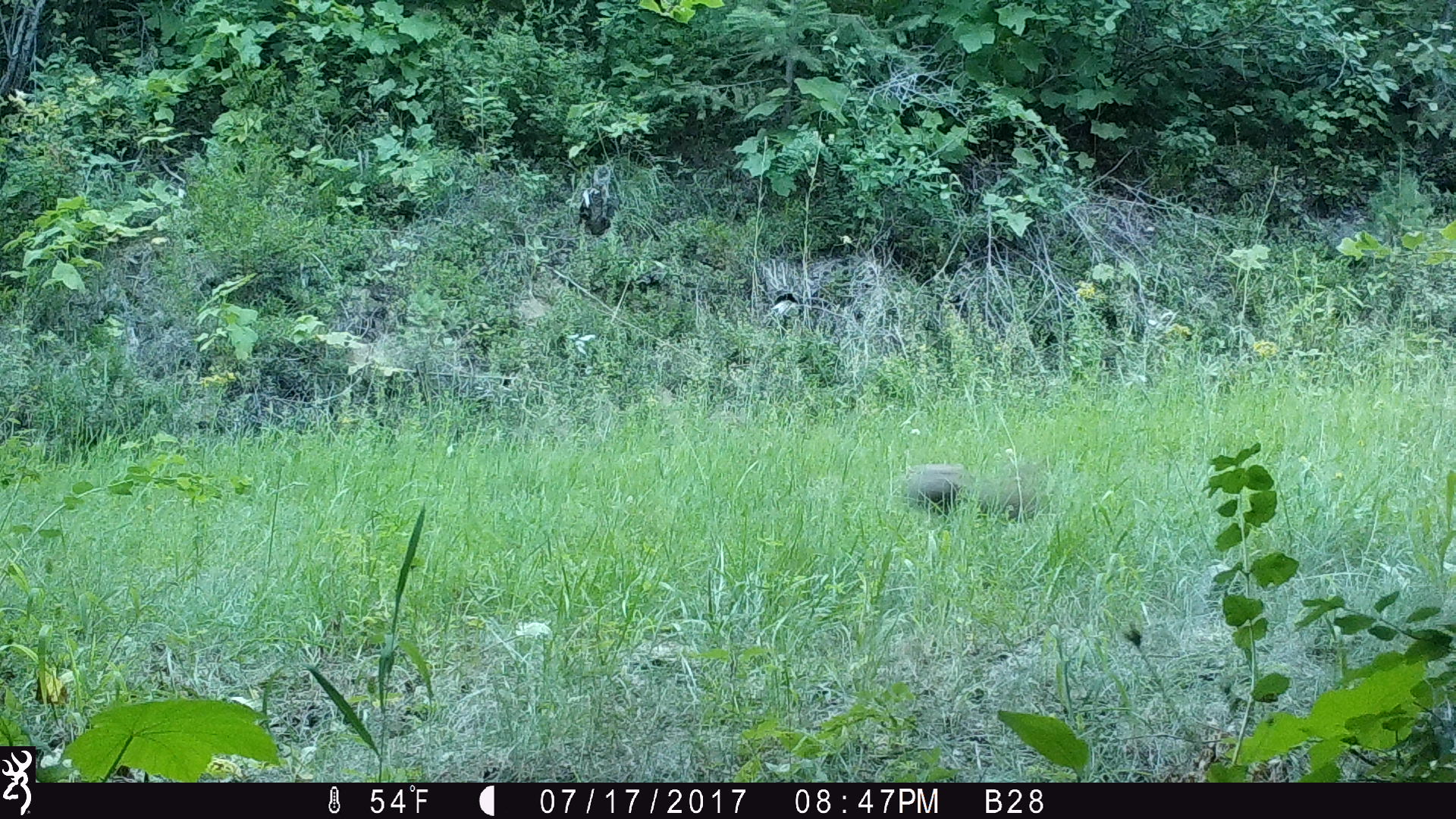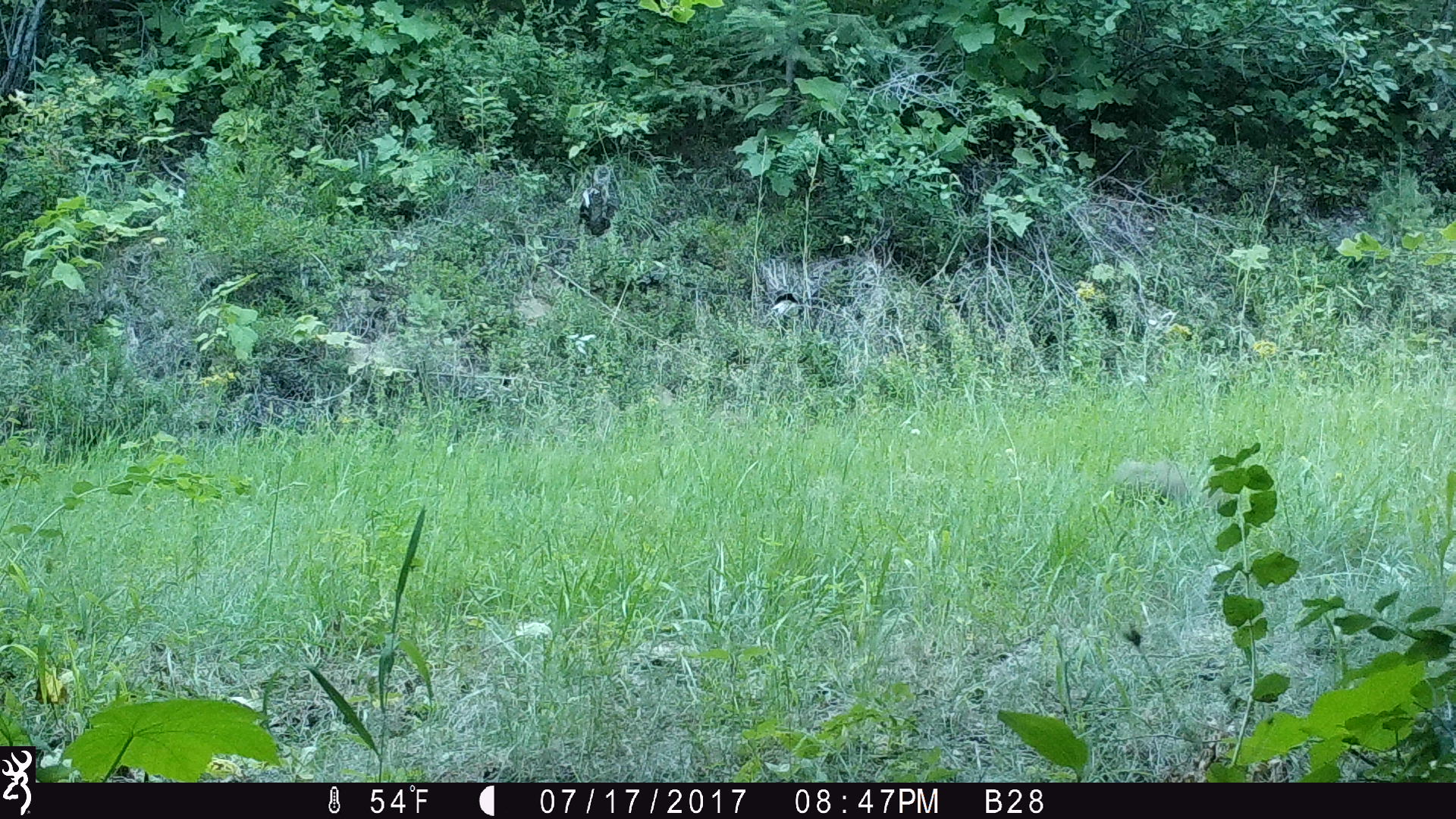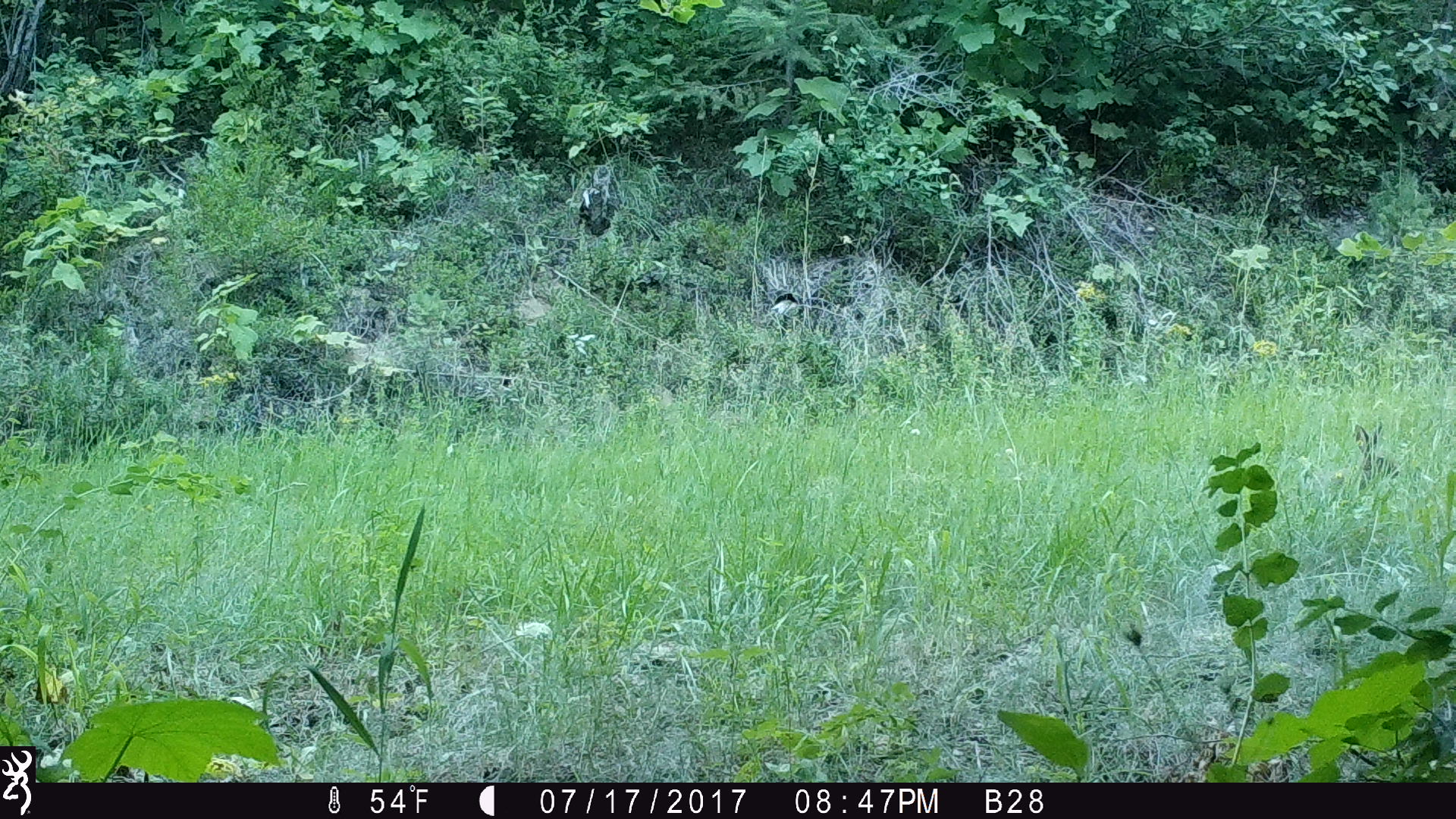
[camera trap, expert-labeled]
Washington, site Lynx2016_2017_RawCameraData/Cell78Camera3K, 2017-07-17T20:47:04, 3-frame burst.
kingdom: Animalia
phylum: Chordata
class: Mammalia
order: Lagomorpha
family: Leporidae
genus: Lepus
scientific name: Lepus americanus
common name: snowshoe hare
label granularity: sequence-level